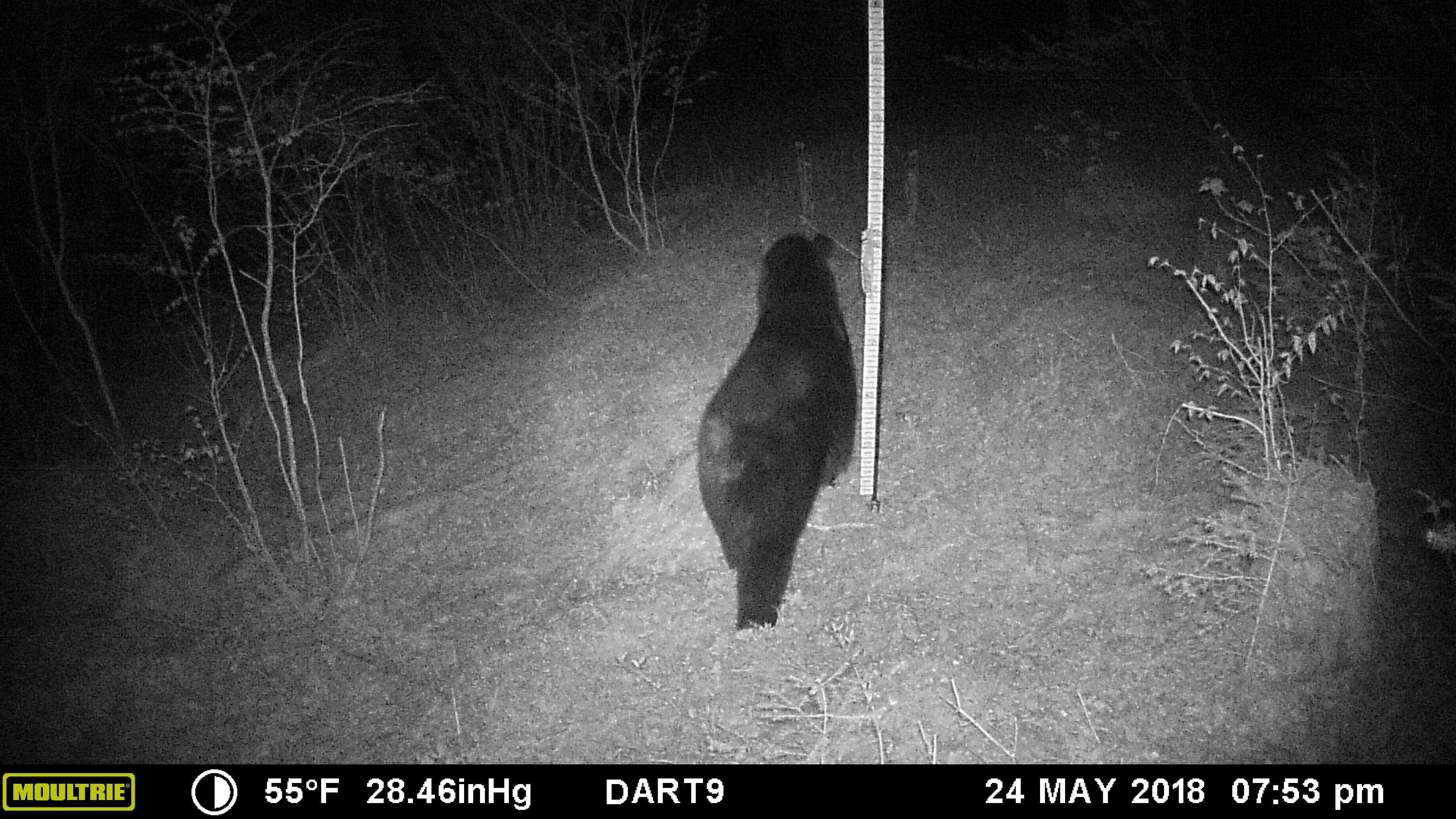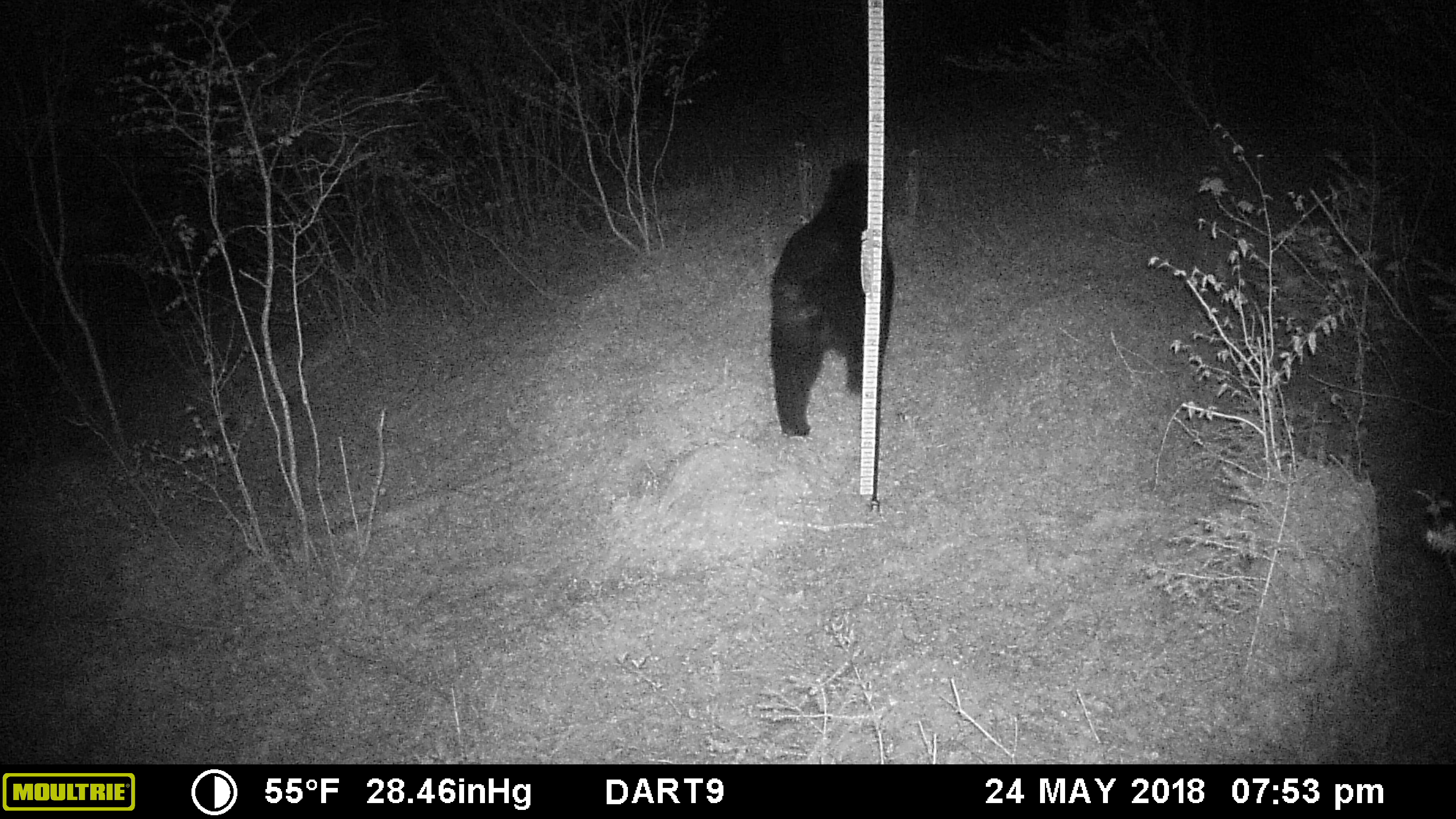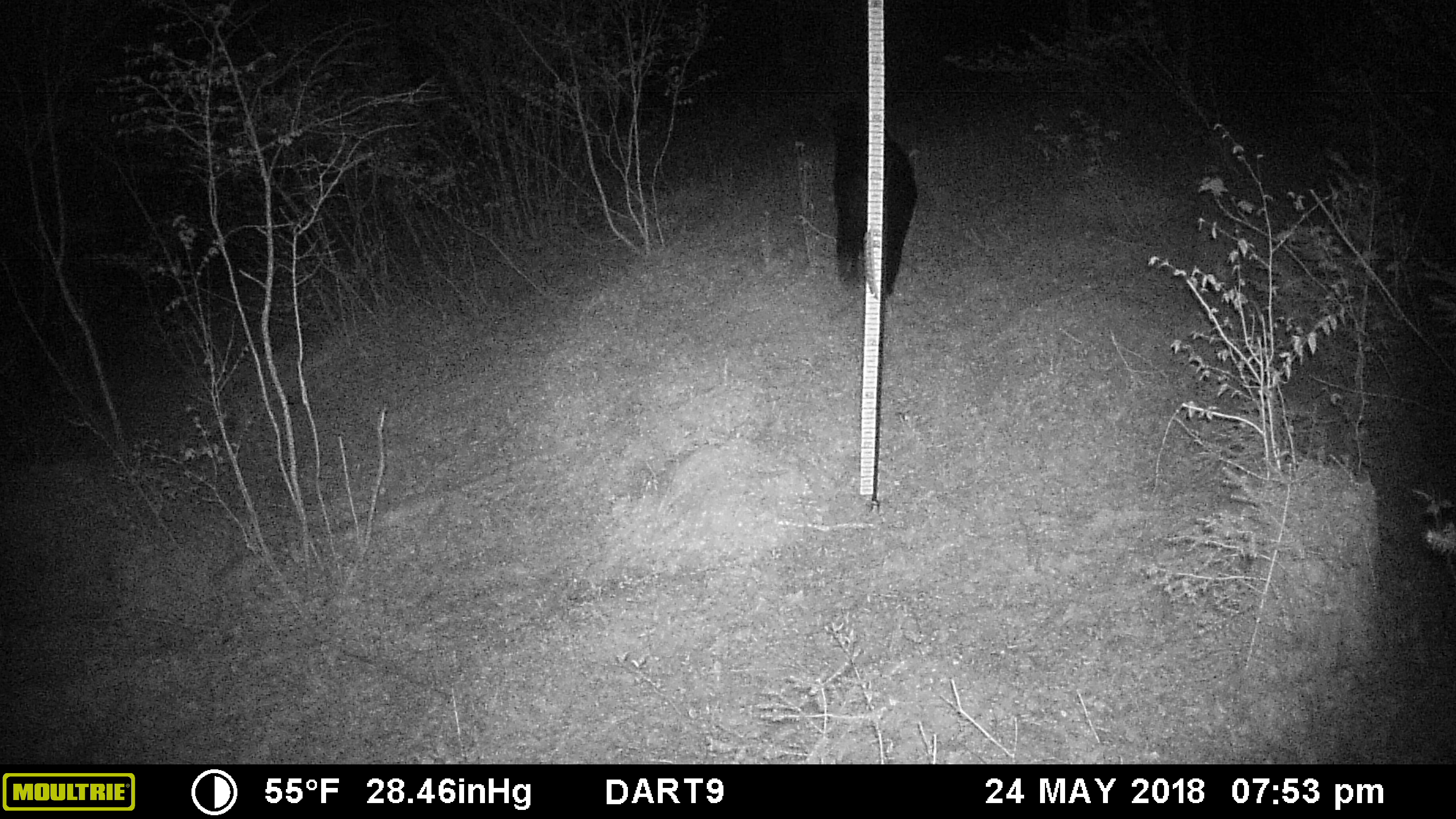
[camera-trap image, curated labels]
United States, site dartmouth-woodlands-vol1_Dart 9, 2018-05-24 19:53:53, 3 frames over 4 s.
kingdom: Animalia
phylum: Chordata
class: Mammalia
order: Carnivora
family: Ursidae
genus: Ursus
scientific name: Ursus americanus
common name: black bear